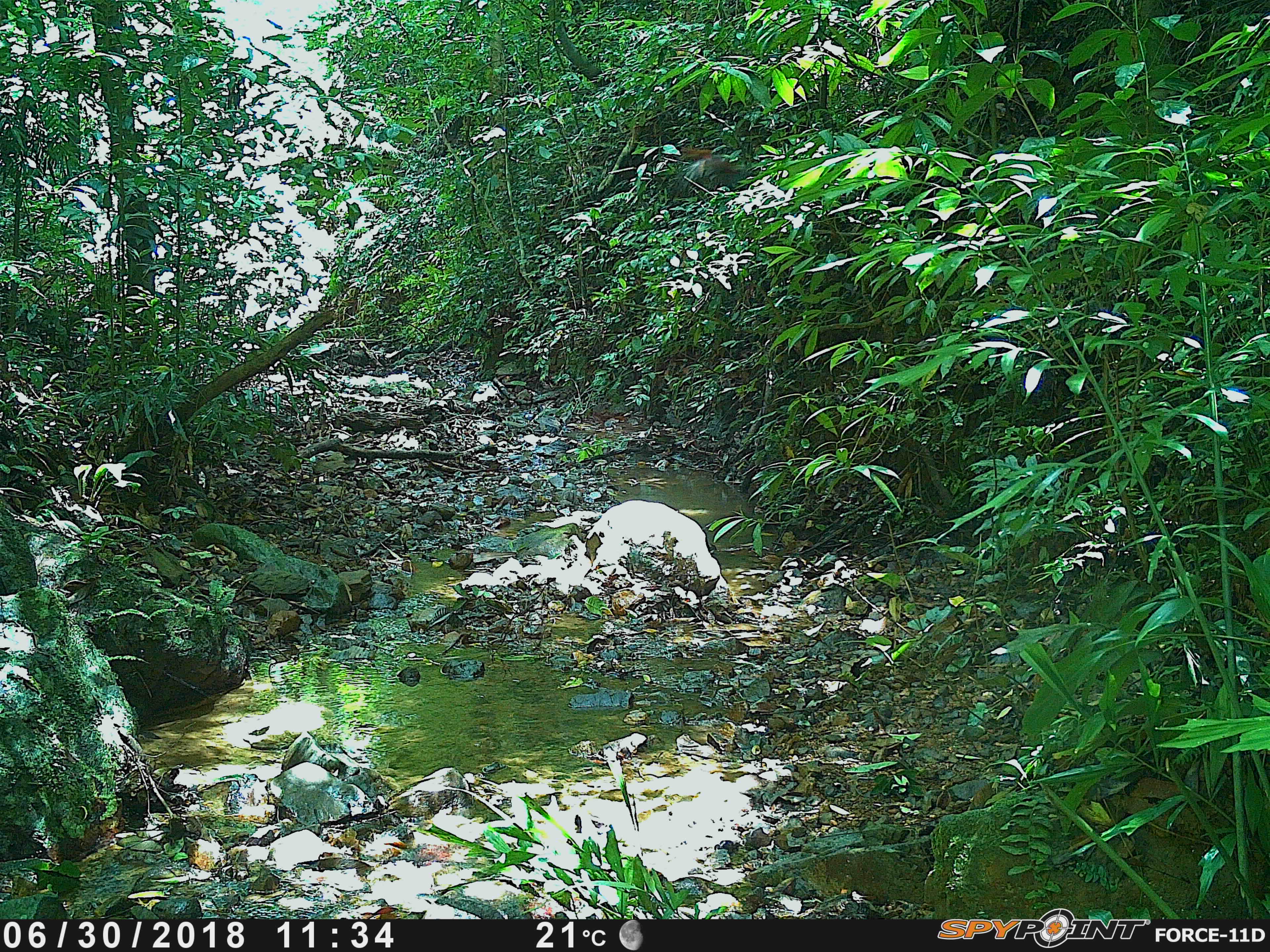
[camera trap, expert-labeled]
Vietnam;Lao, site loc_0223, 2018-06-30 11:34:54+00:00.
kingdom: Animalia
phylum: Chordata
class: Mammalia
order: Artiodactyla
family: Suidae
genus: Sus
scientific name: Sus scrofa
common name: eurasian wild pig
Eurasian wild pig (Sus scrofa). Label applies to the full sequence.